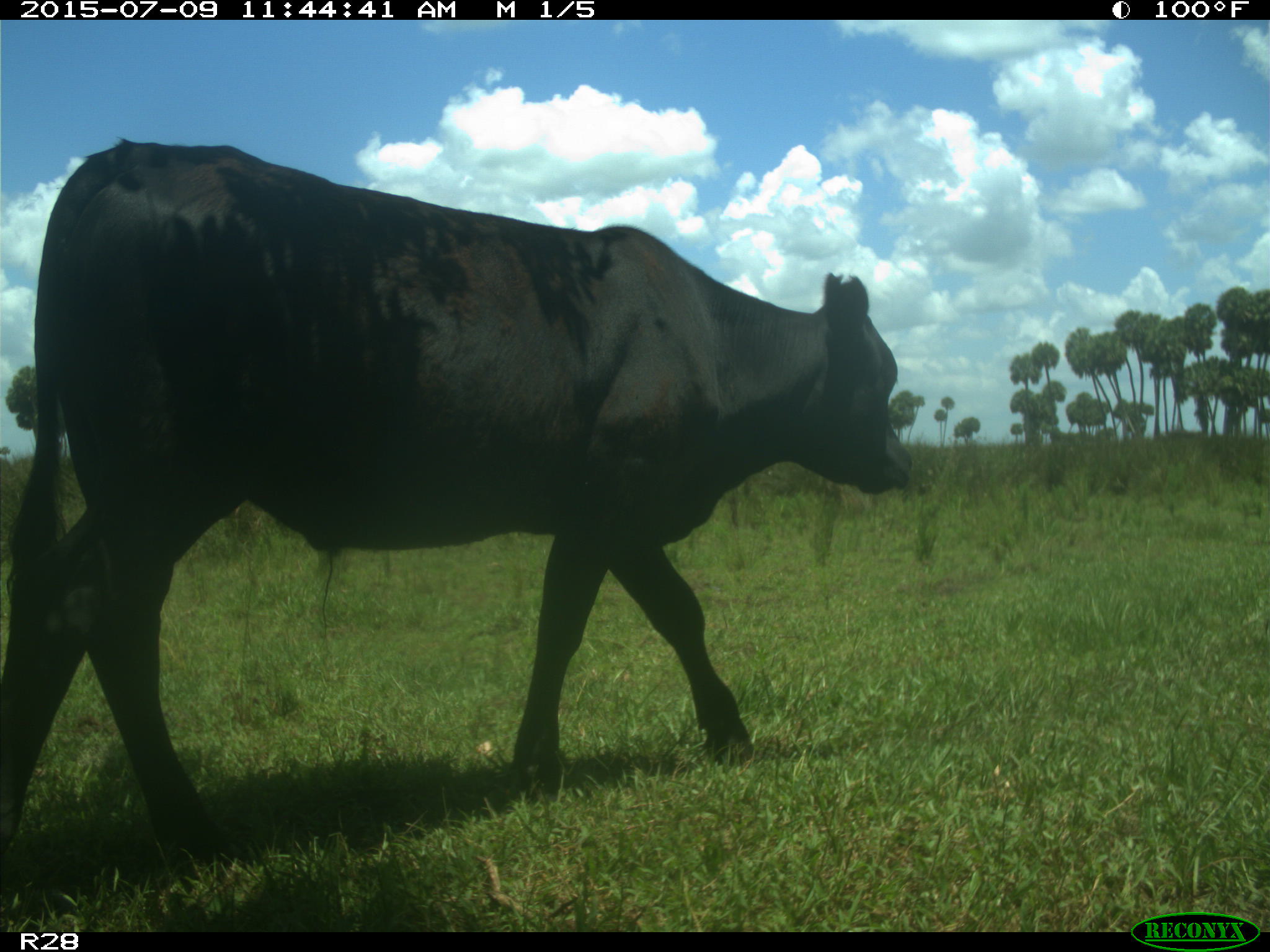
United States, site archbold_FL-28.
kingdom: Animalia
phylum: Chordata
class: Mammalia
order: Artiodactyla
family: Bovidae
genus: Bos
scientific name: Bos taurus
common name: domestic cow